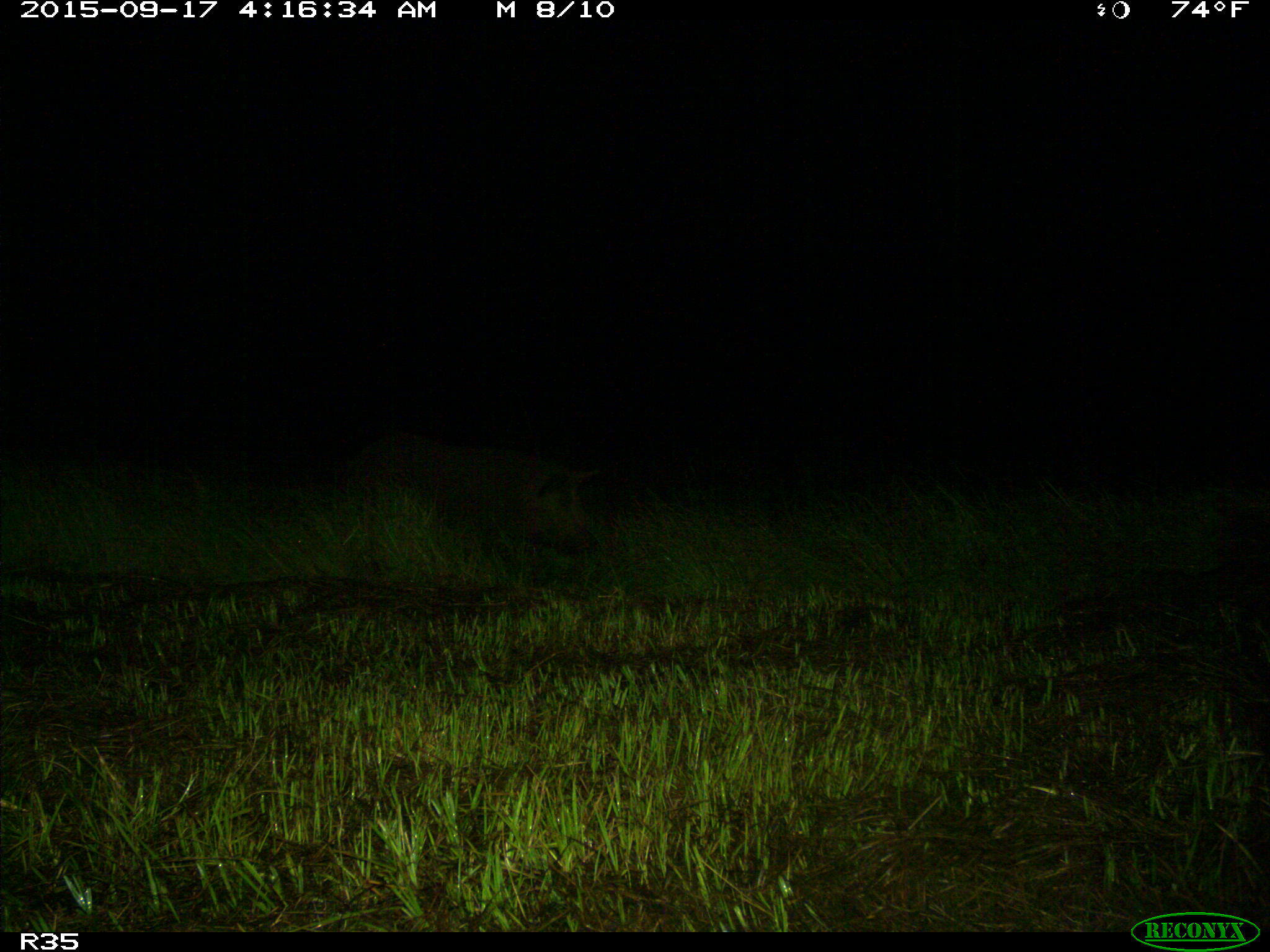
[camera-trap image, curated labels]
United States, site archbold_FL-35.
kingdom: Animalia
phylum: Chordata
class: Mammalia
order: Artiodactyla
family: Suidae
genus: Sus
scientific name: Sus scrofa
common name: wild boar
Sus scrofa (wild boar).